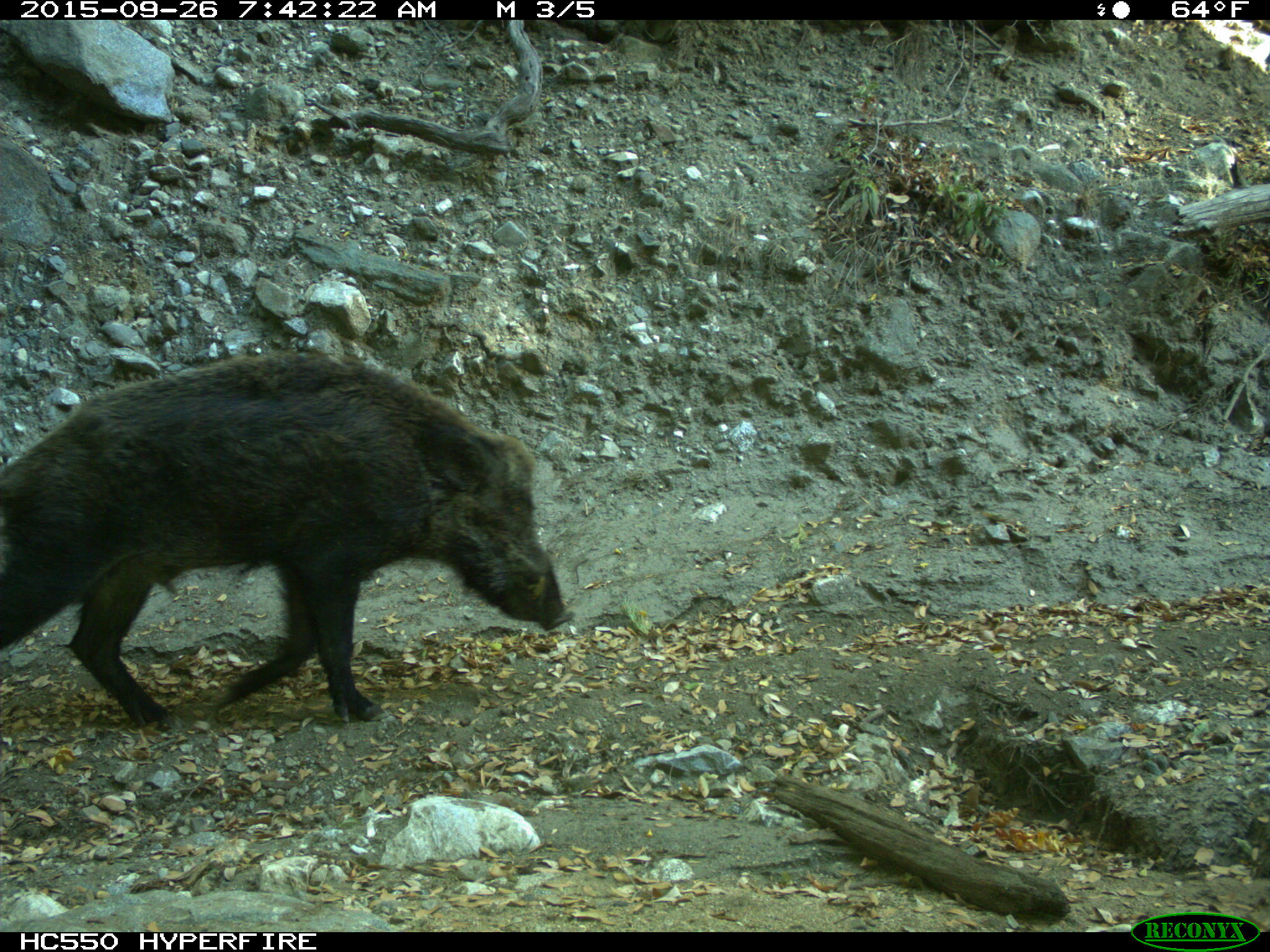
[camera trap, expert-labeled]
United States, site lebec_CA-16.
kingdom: Animalia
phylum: Chordata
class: Mammalia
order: Artiodactyla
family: Suidae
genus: Sus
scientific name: Sus scrofa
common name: wild boar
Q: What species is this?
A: Sus scrofa (wild boar).